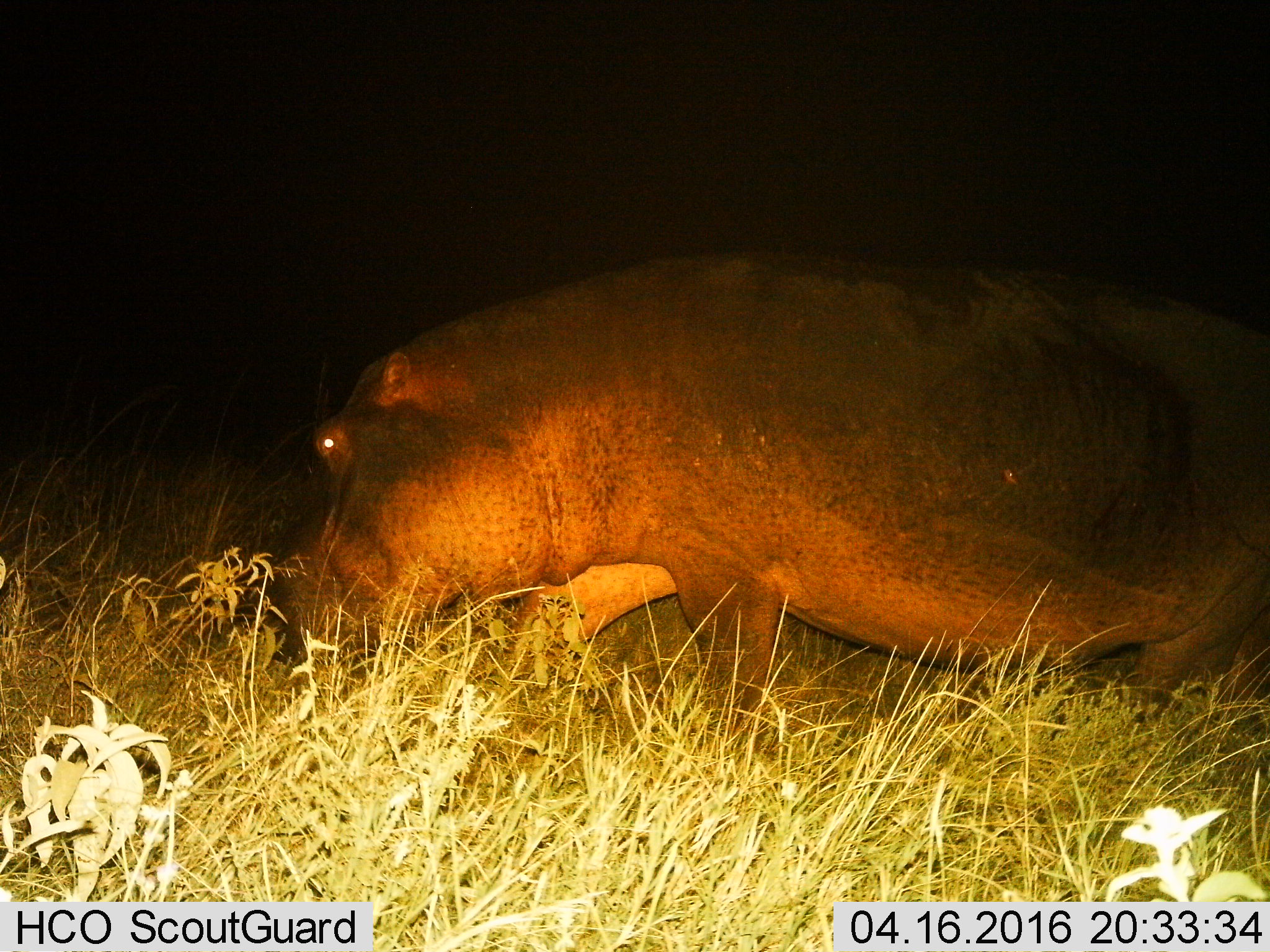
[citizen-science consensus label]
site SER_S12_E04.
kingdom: Animalia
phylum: Chordata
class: Mammalia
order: Artiodactyla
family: Hippopotamidae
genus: Hippopotamus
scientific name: Hippopotamus amphibius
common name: hippopotamus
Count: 1.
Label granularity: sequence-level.